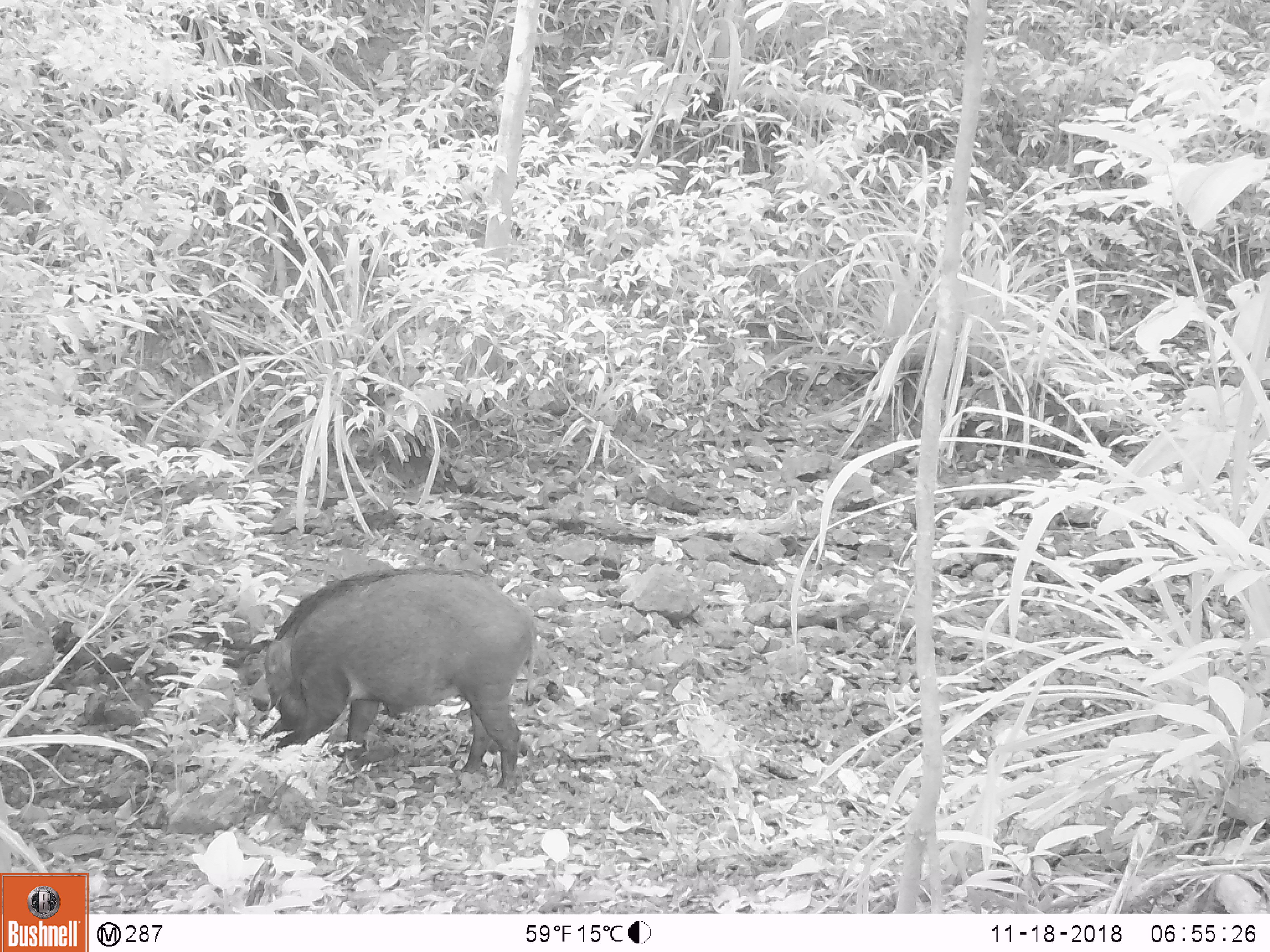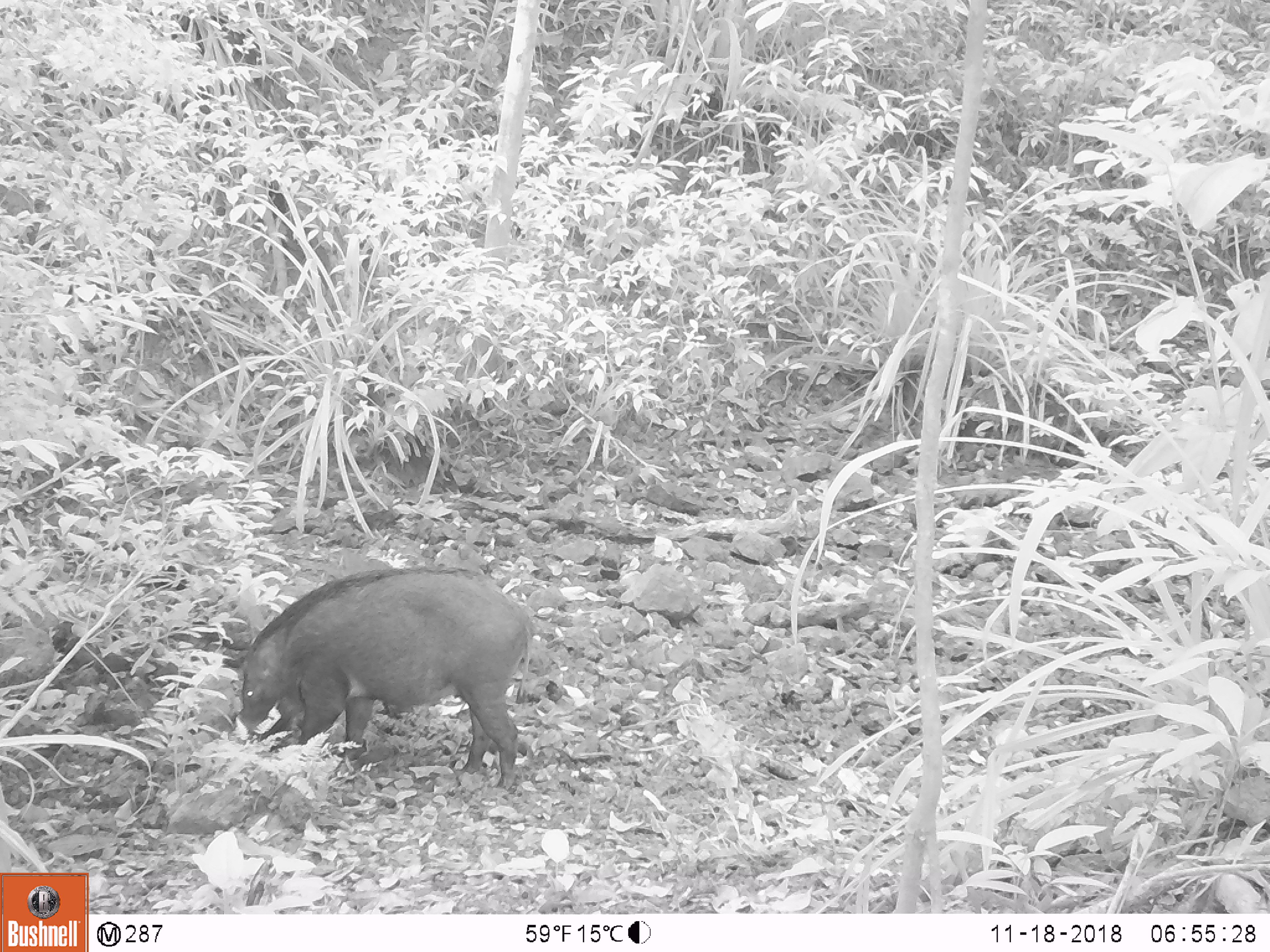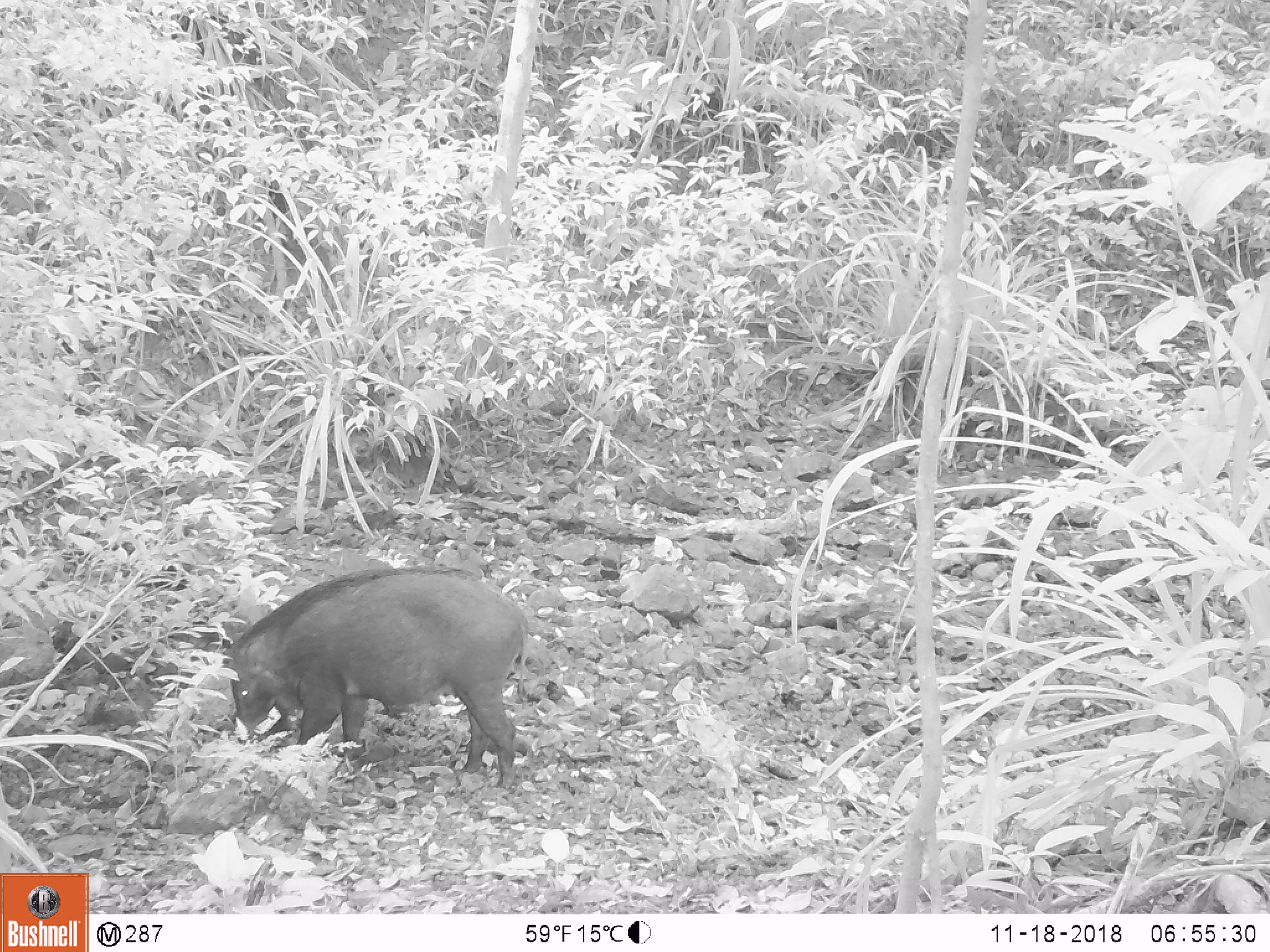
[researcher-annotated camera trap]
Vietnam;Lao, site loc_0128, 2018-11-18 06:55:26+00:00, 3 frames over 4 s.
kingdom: Animalia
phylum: Chordata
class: Mammalia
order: Artiodactyla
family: Suidae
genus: Sus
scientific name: Sus scrofa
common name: eurasian wild pig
Eurasian wild pig (Sus scrofa). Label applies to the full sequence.